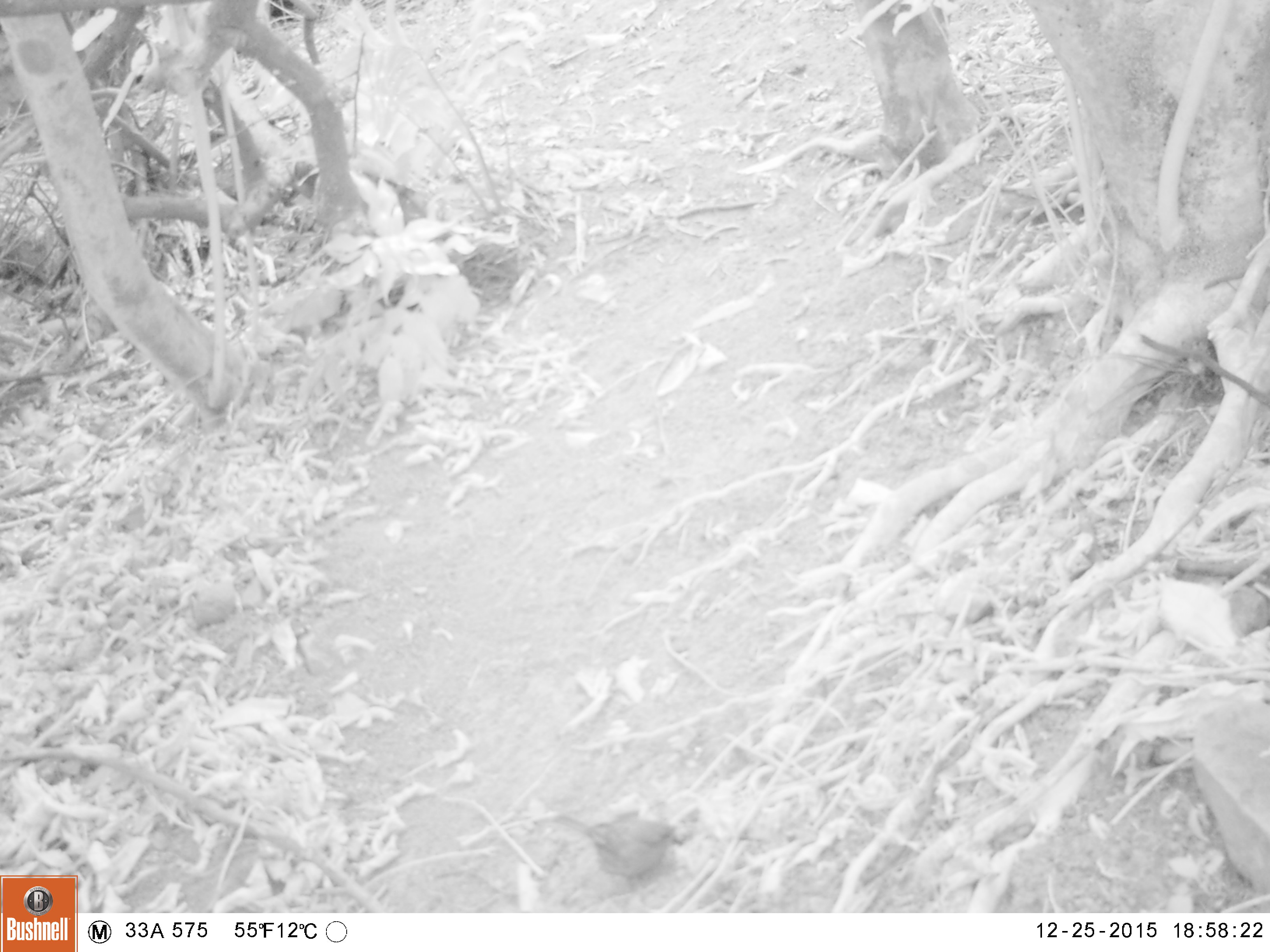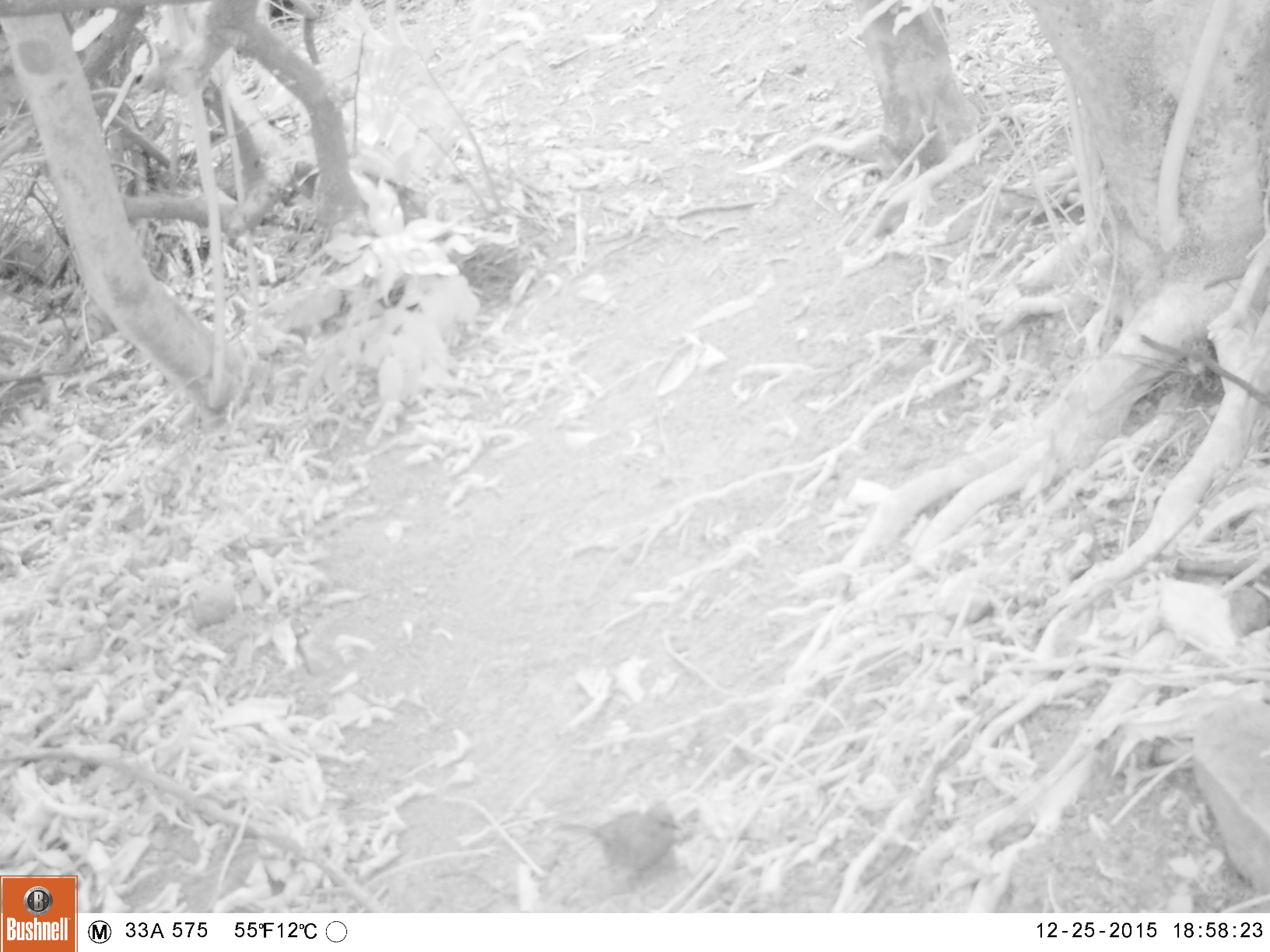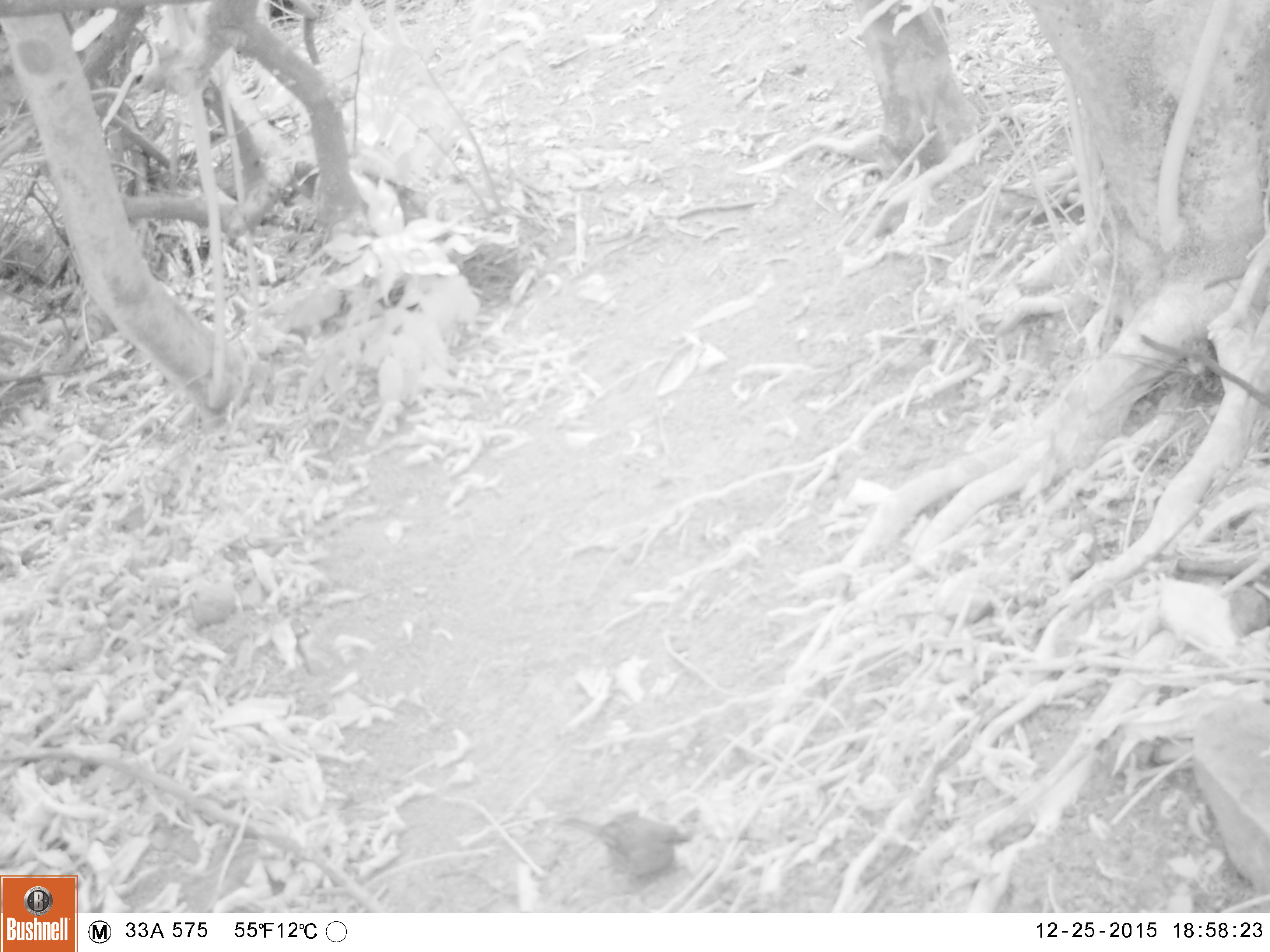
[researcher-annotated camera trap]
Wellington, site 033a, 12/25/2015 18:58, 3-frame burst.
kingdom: Animalia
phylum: Chordata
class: Aves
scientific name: Aves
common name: bird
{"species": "bird (Aves)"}